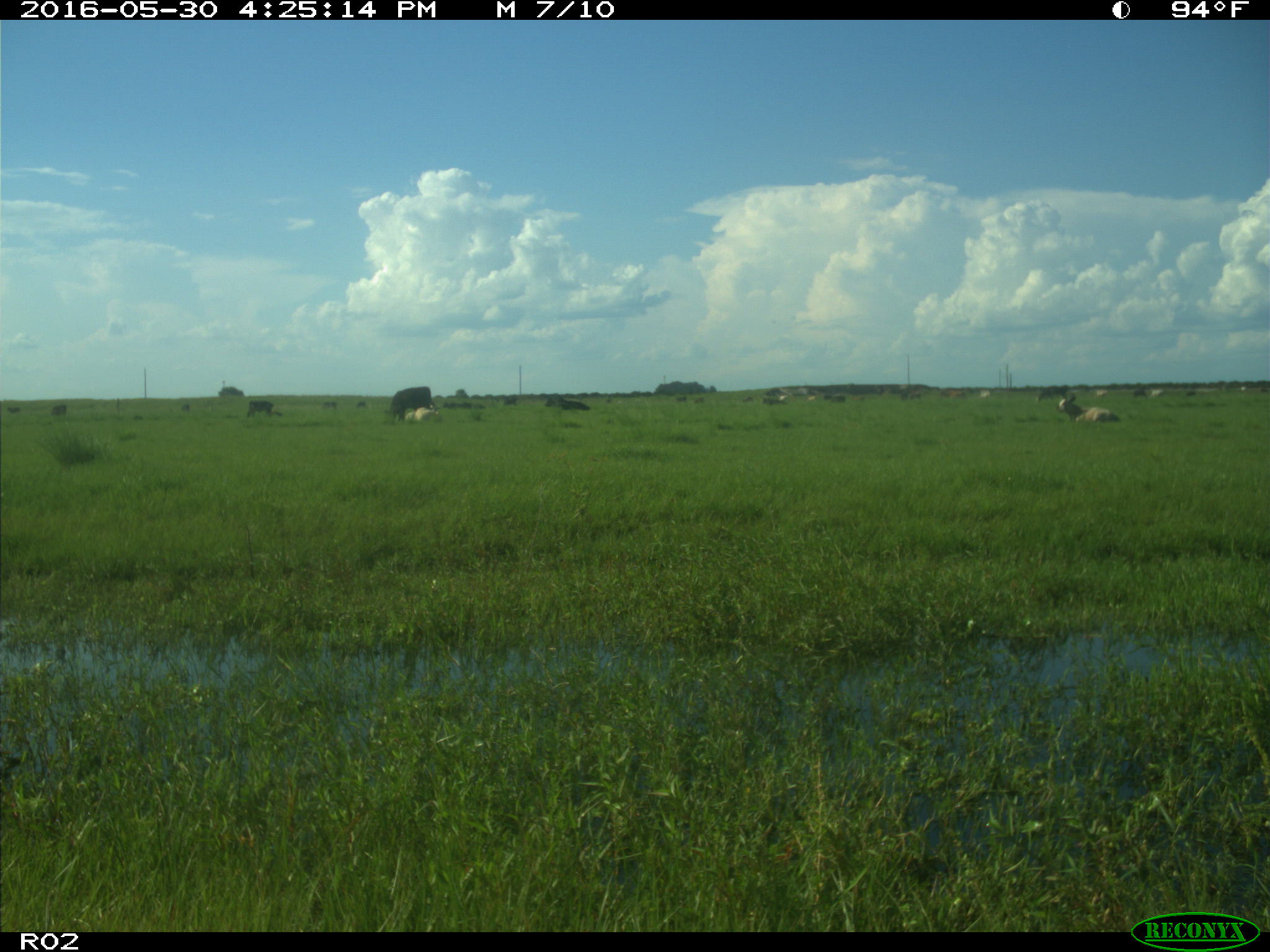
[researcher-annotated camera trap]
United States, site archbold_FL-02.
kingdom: Animalia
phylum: Chordata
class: Mammalia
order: Artiodactyla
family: Bovidae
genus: Bos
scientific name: Bos taurus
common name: domestic cow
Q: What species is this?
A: Bos taurus (domestic cow).